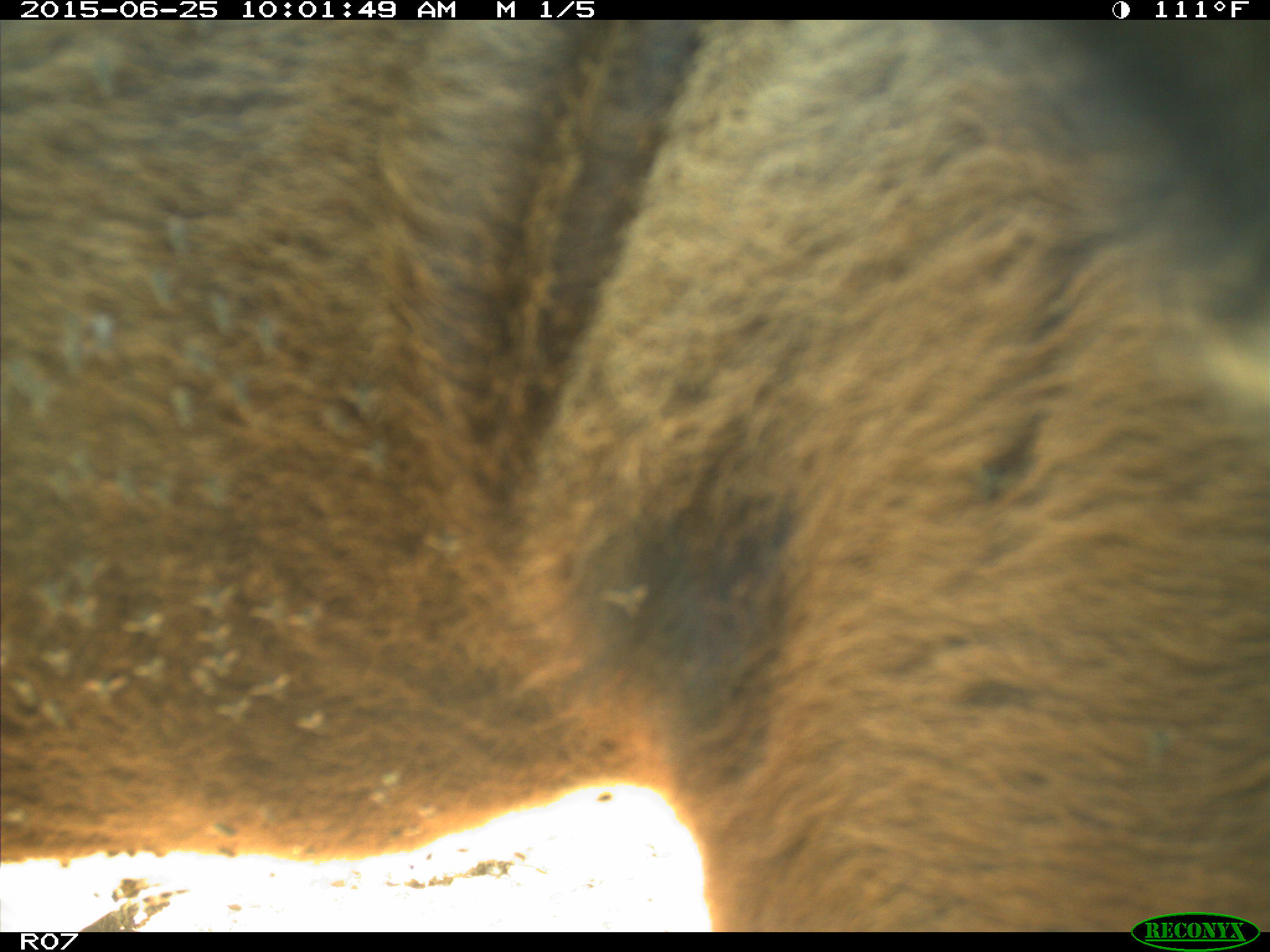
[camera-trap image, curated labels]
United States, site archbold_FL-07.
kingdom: Animalia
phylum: Chordata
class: Mammalia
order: Artiodactyla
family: Bovidae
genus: Bos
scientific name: Bos taurus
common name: domestic cow